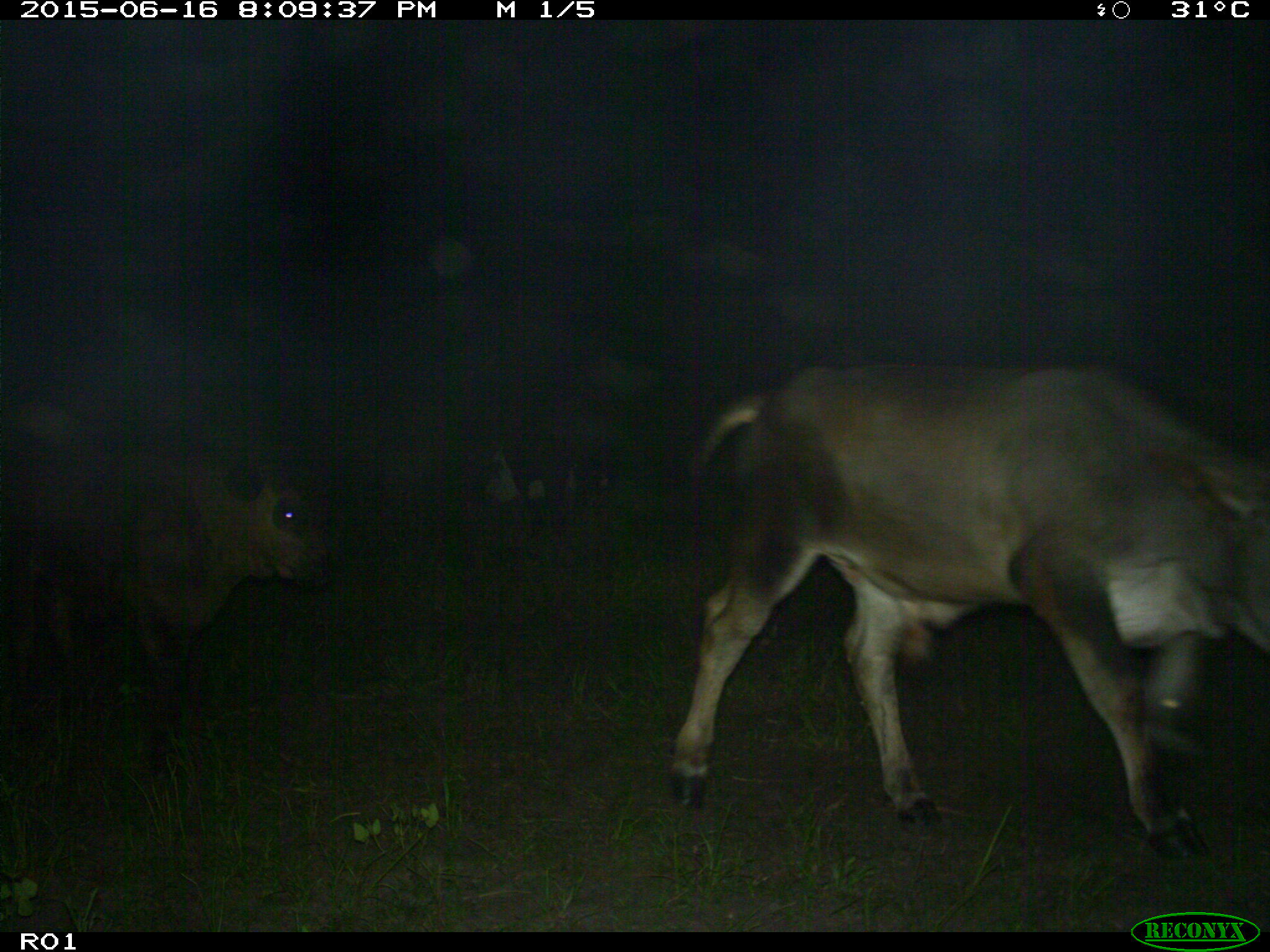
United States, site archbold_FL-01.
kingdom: Animalia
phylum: Chordata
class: Mammalia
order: Artiodactyla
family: Bovidae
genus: Bos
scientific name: Bos taurus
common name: domestic cow